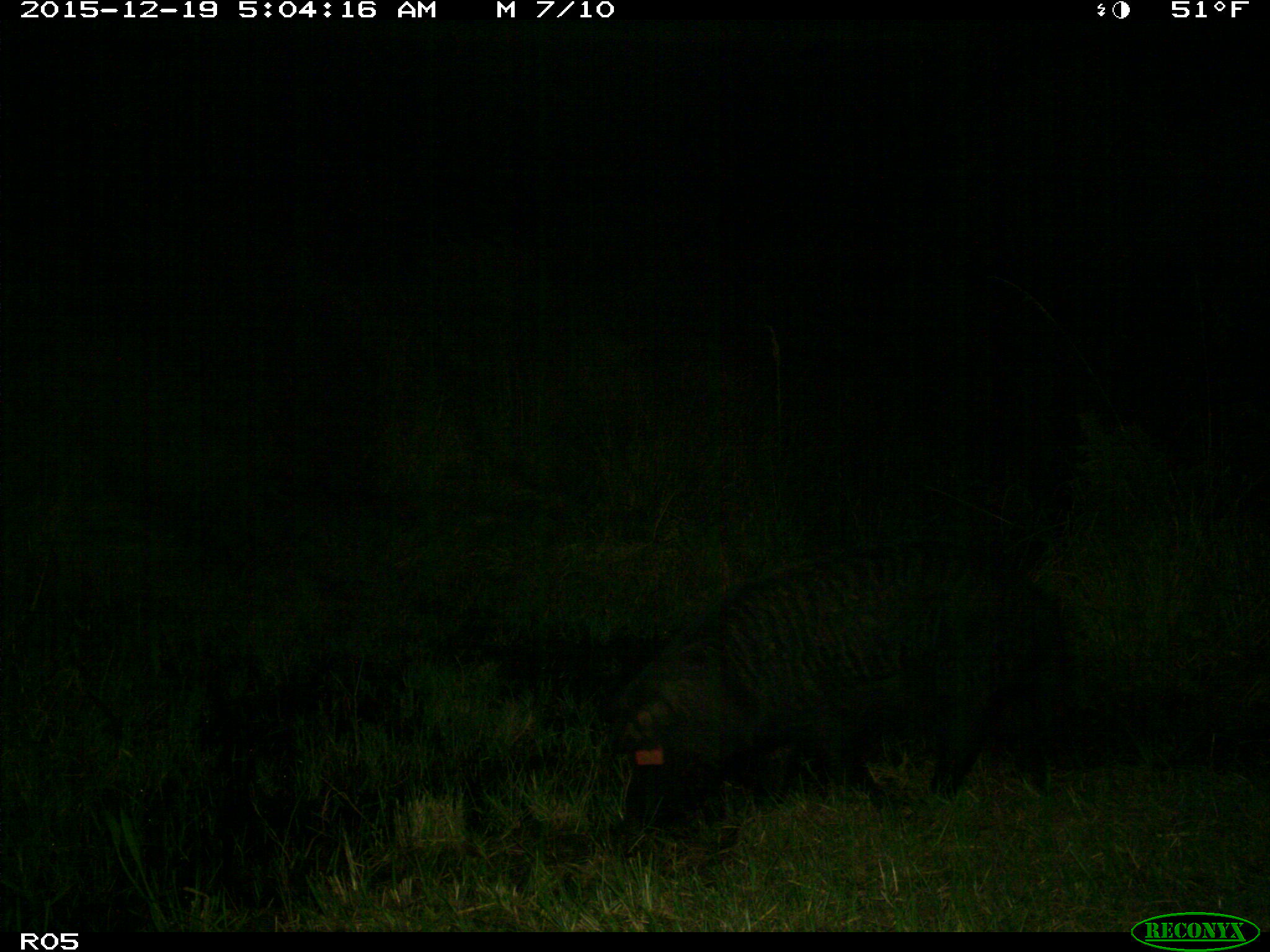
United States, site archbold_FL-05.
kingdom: Animalia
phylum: Chordata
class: Mammalia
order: Artiodactyla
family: Suidae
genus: Sus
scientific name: Sus scrofa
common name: wild boar